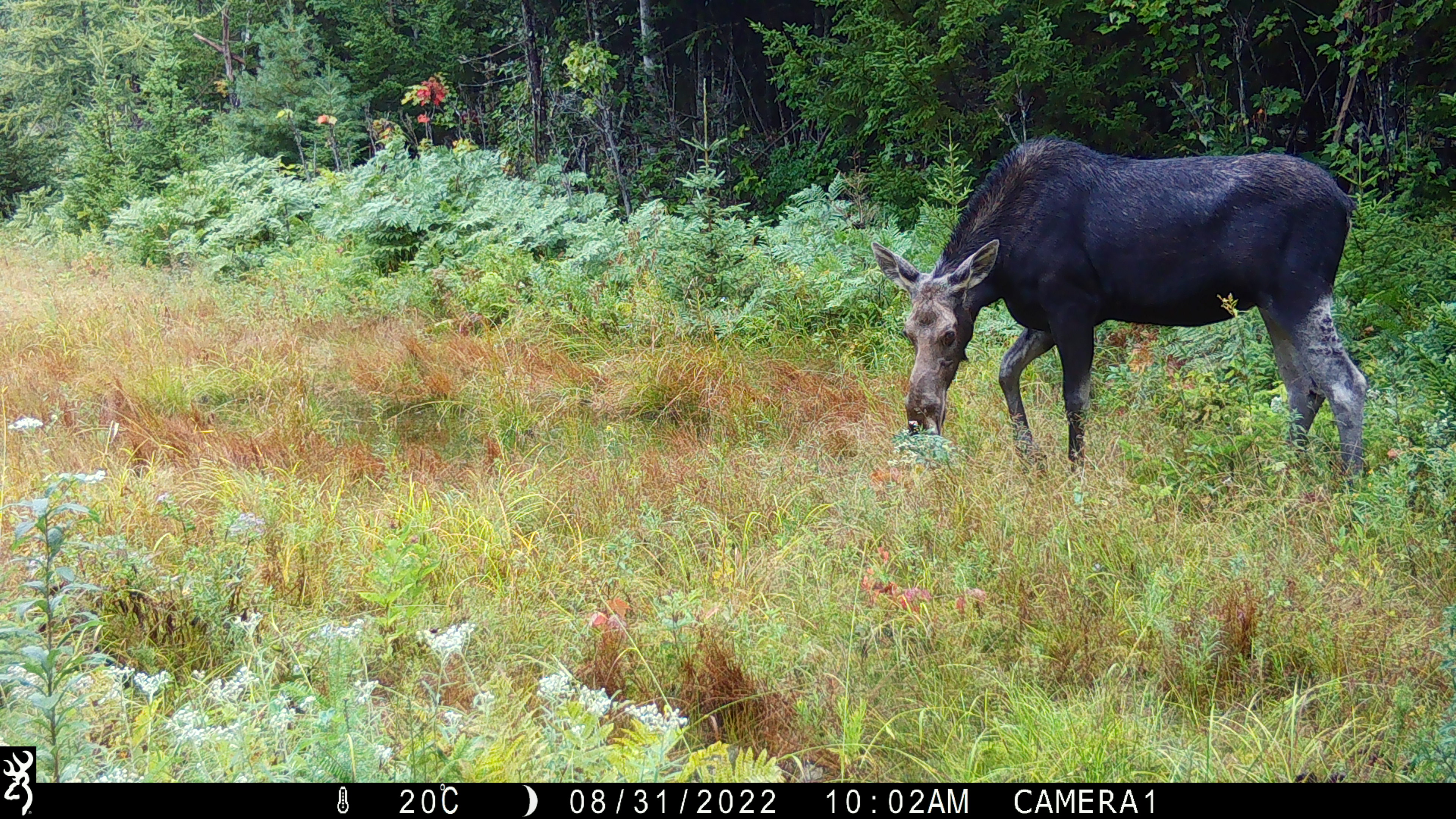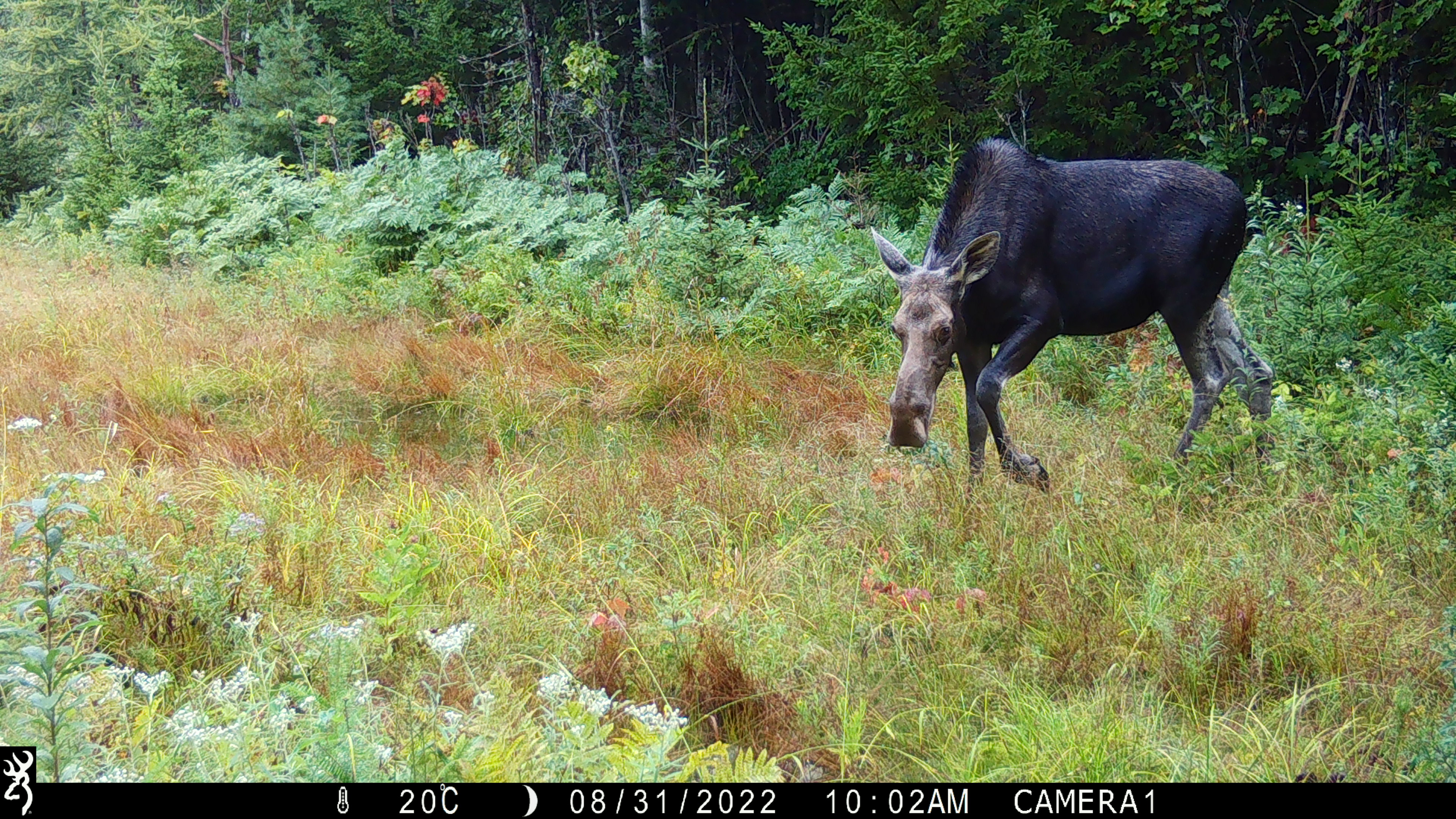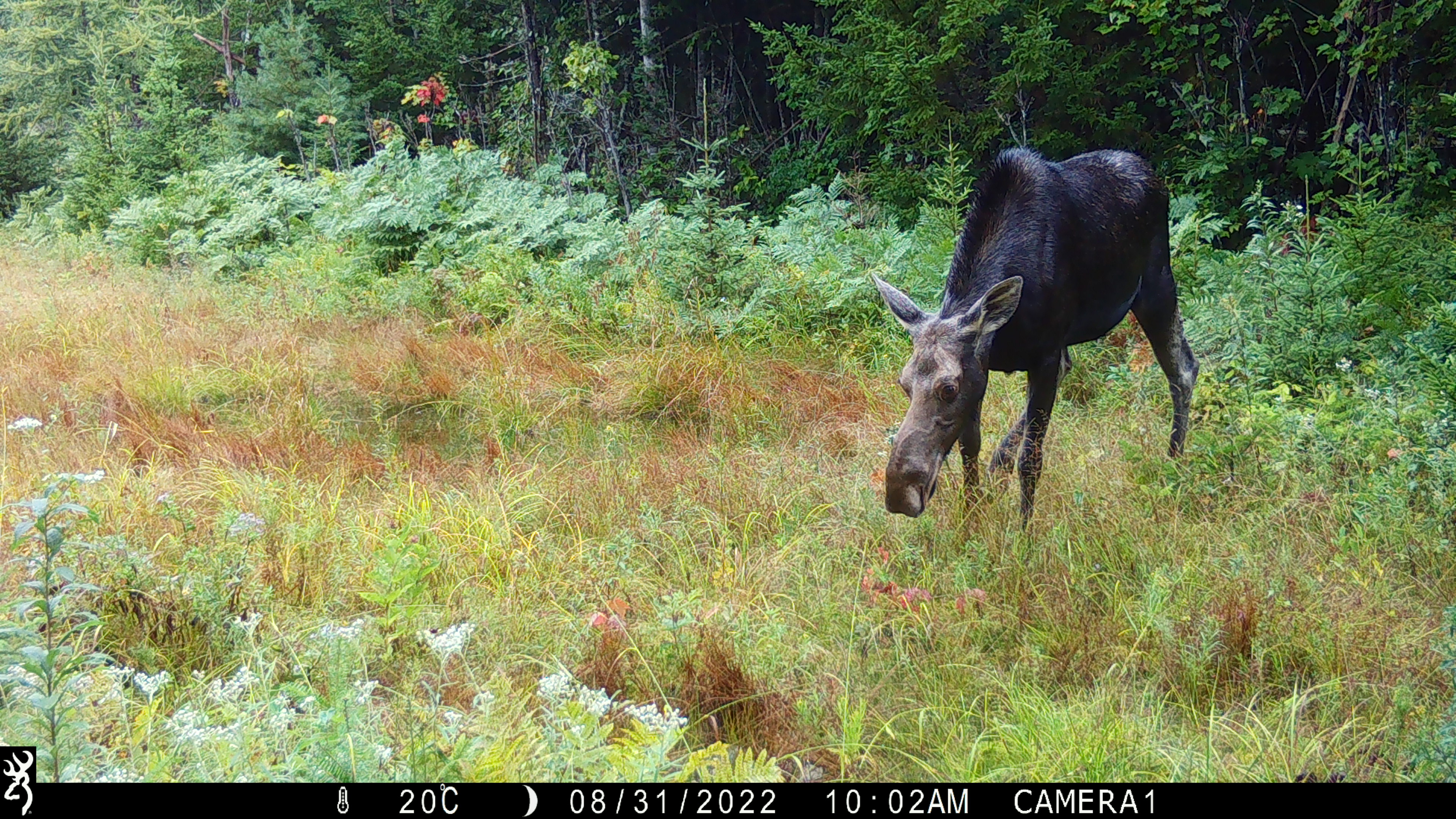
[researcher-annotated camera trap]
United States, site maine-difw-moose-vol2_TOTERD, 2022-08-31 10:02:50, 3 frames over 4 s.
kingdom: Animalia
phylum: Chordata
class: Mammalia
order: Artiodactyla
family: Cervidae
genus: Alces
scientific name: Alces alces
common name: moose